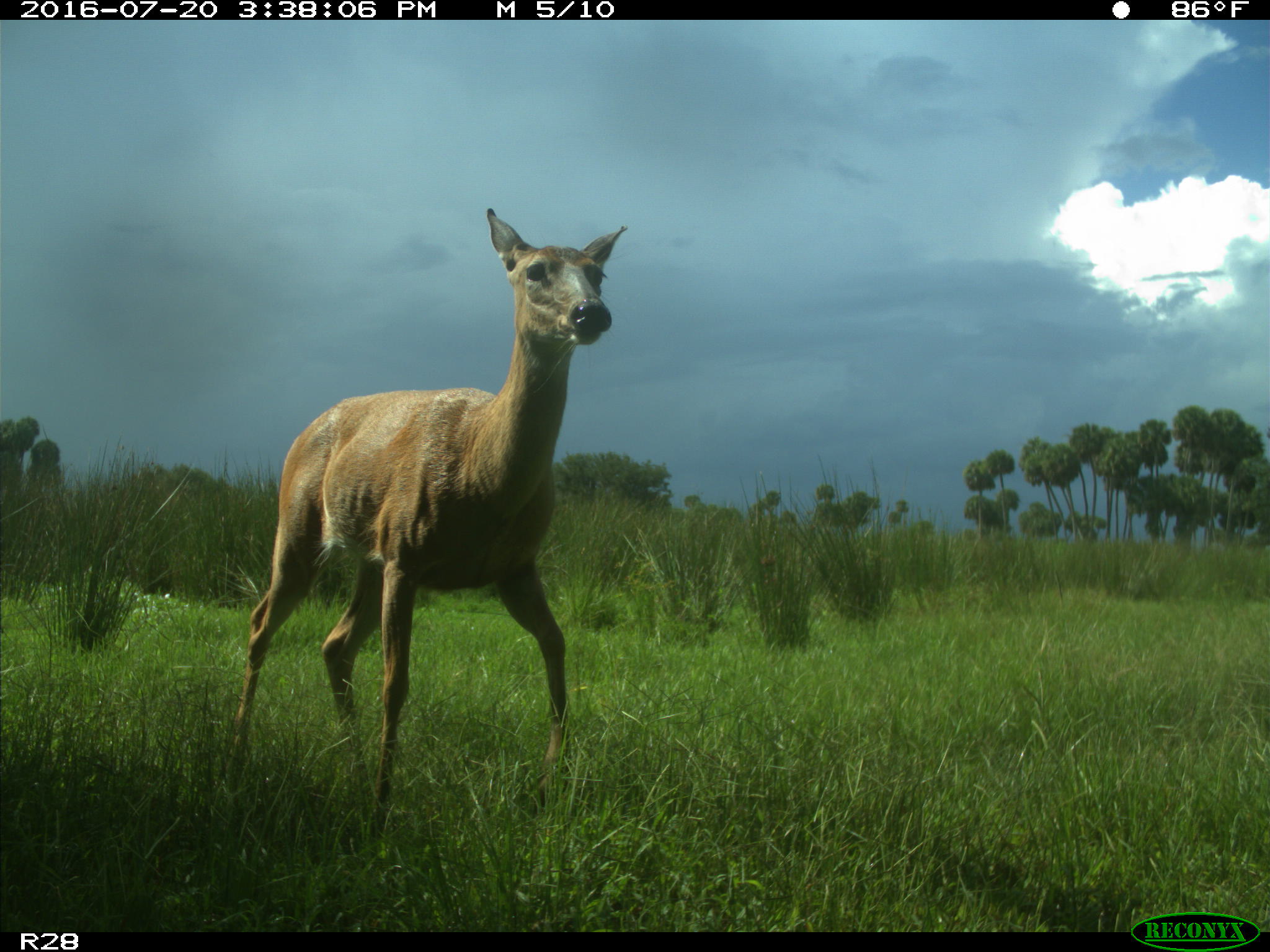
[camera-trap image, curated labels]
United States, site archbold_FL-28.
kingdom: Animalia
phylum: Chordata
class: Mammalia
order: Artiodactyla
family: Cervidae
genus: Odocoileus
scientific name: Odocoileus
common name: deer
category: unidentified deer